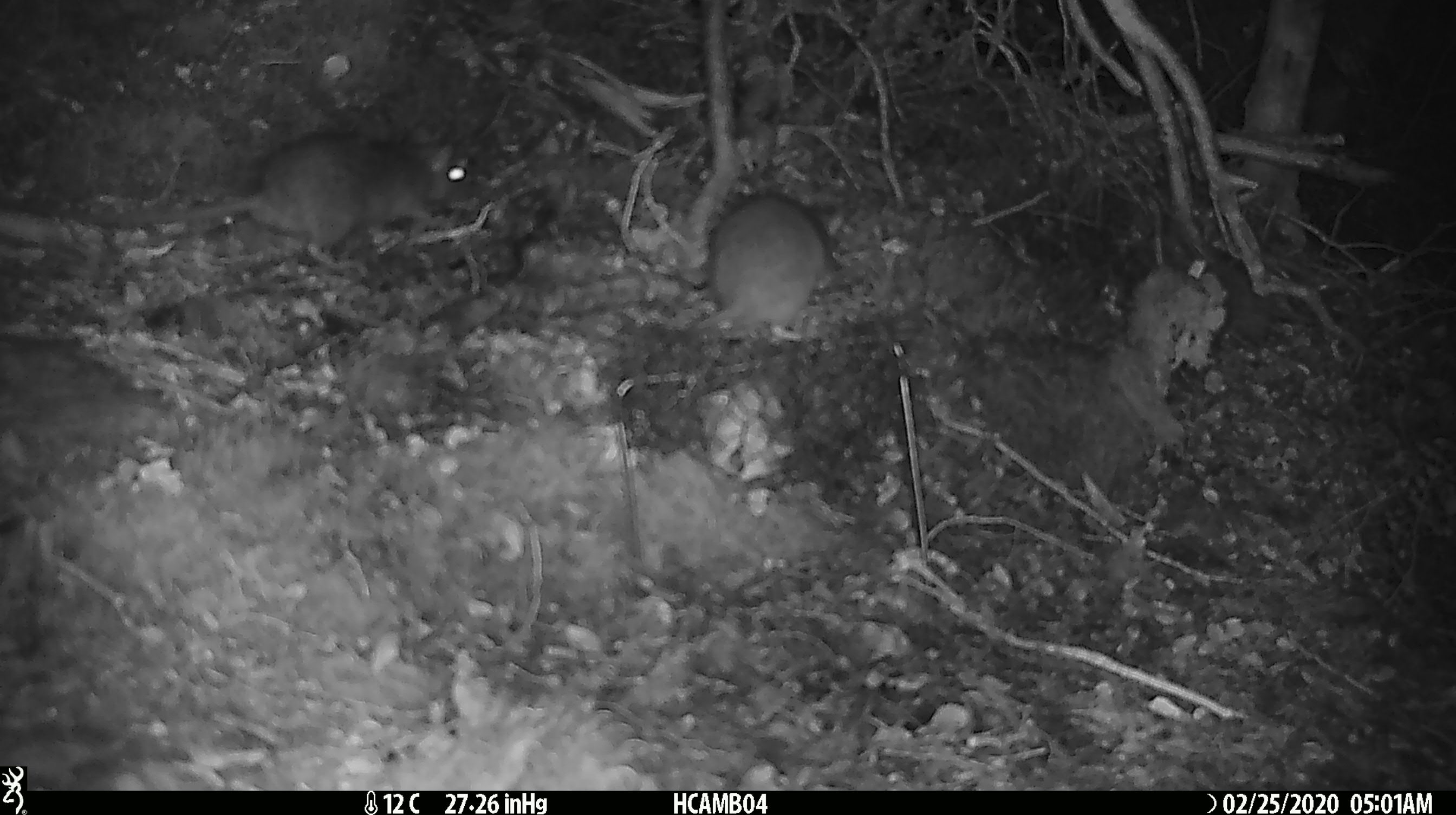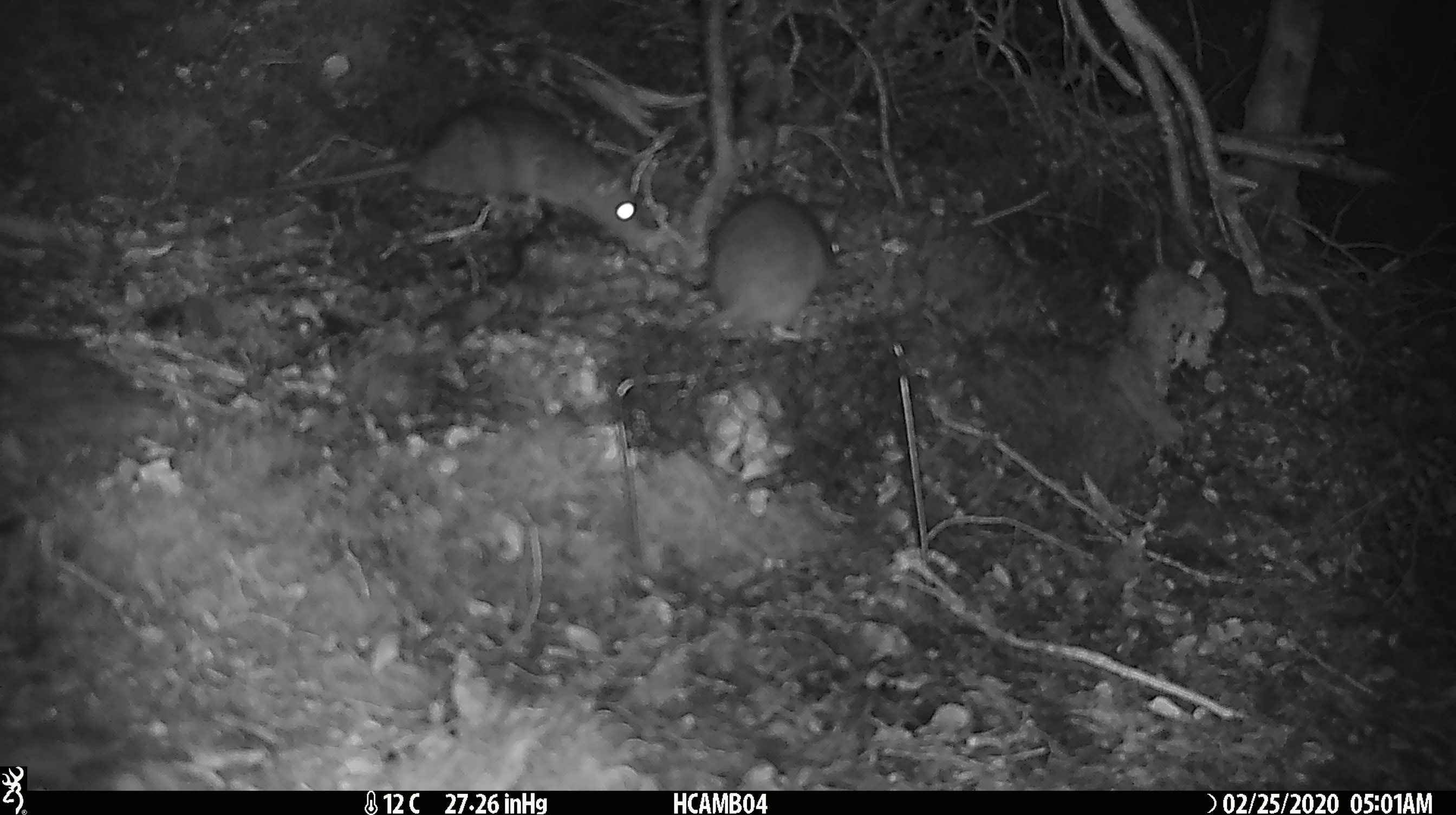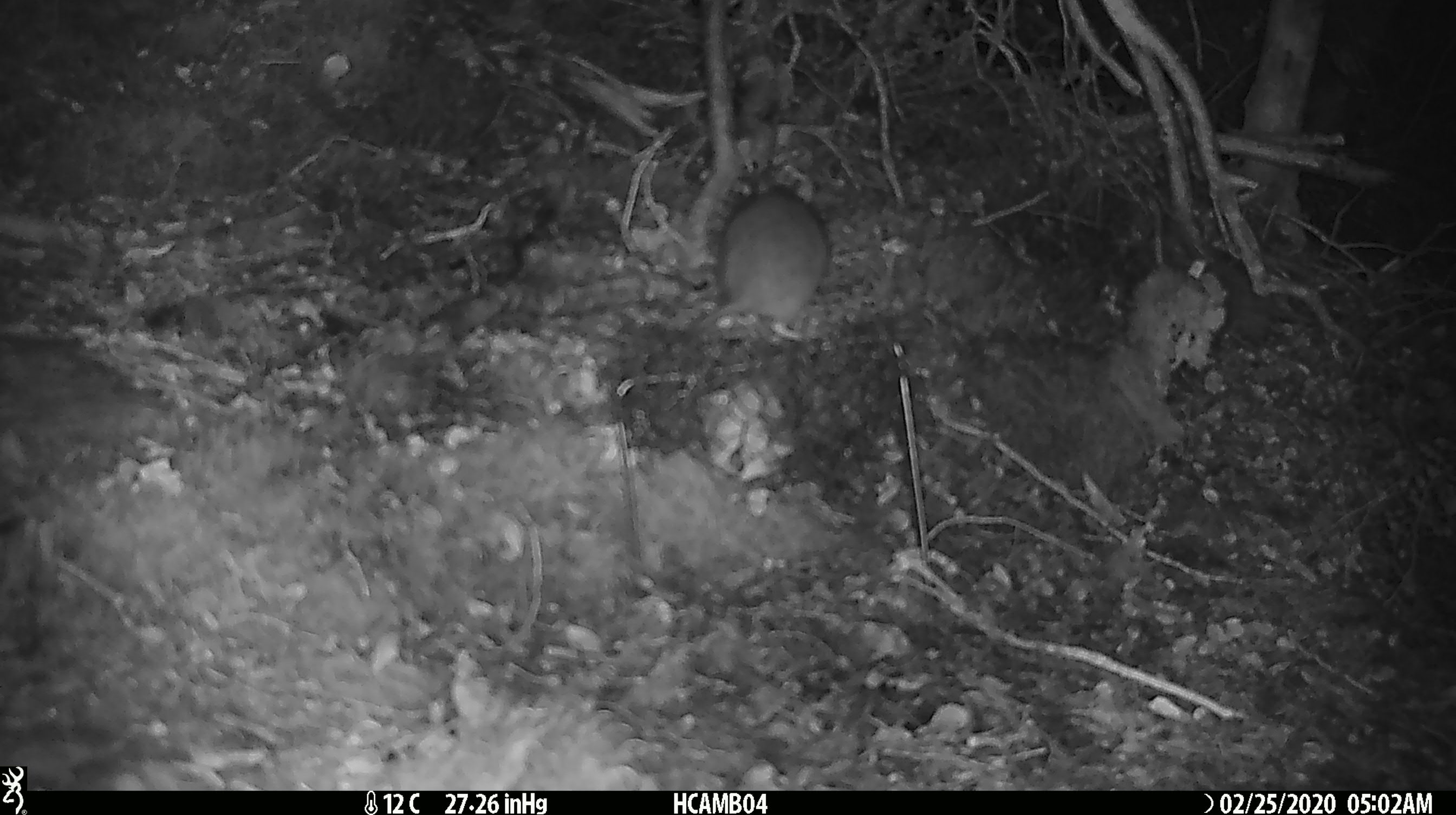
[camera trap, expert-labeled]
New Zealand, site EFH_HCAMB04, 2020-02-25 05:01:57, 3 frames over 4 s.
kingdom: Animalia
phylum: Chordata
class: Mammalia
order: Rodentia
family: Muridae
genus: Rattus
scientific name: Rattus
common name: rat